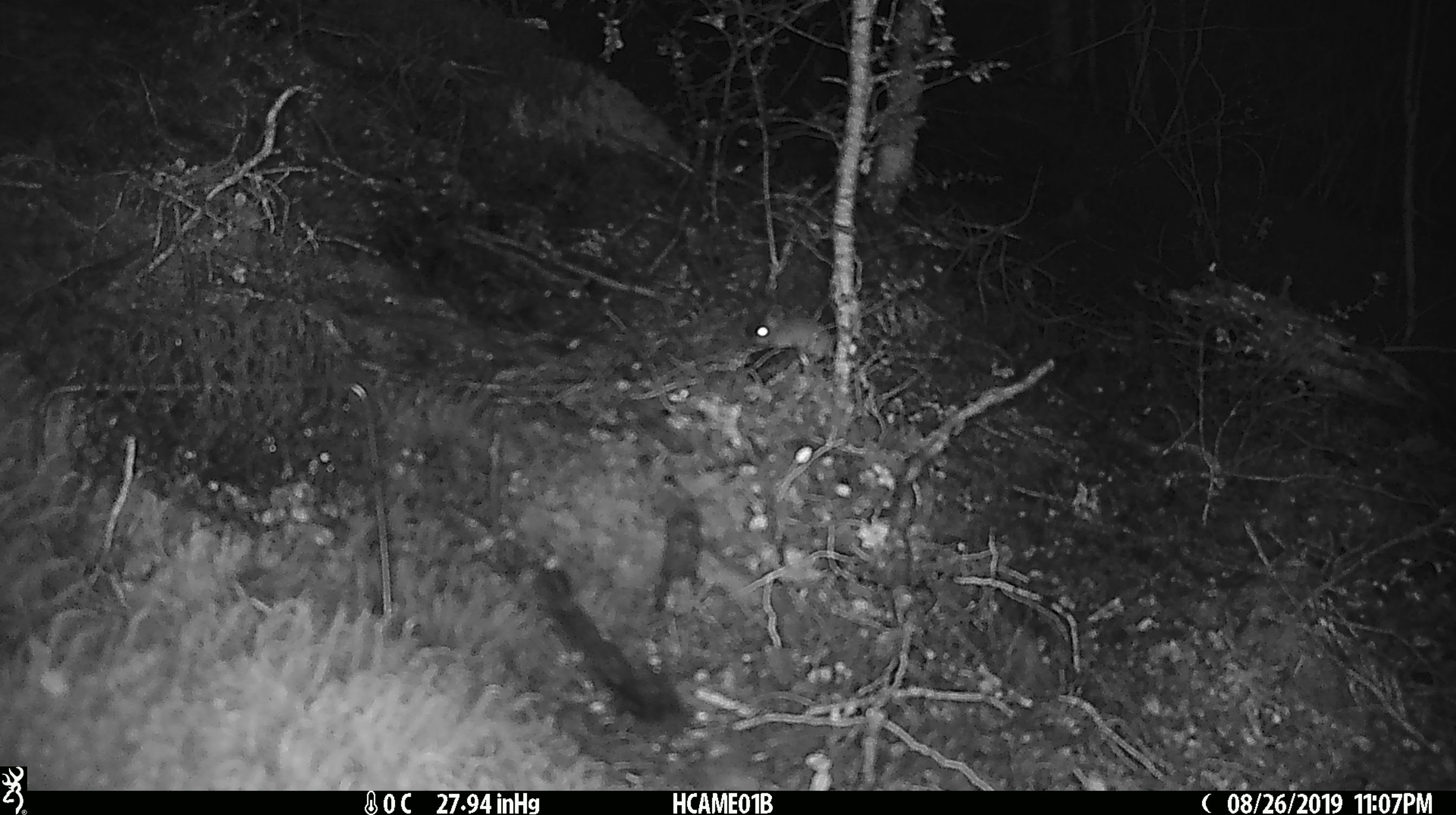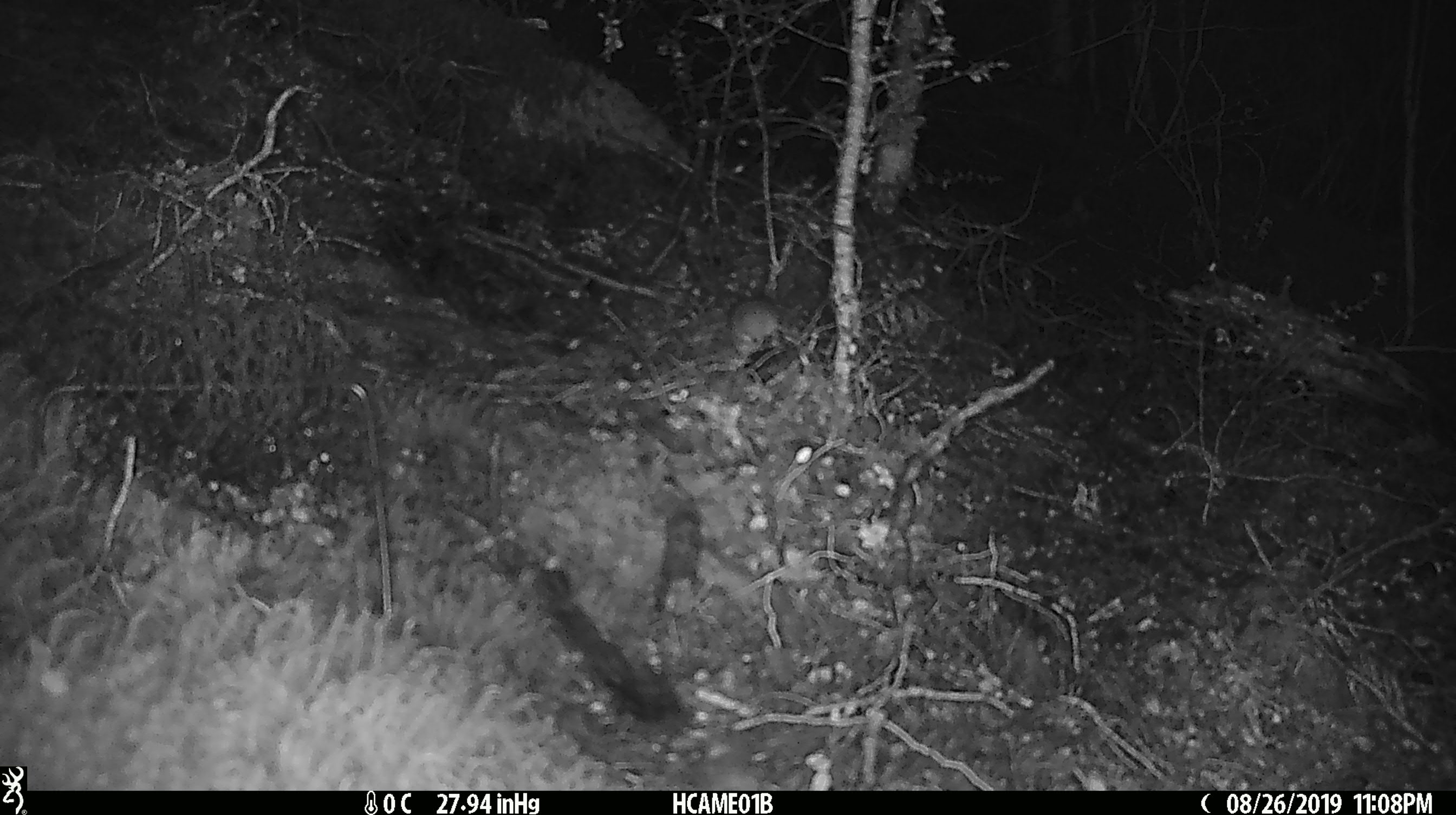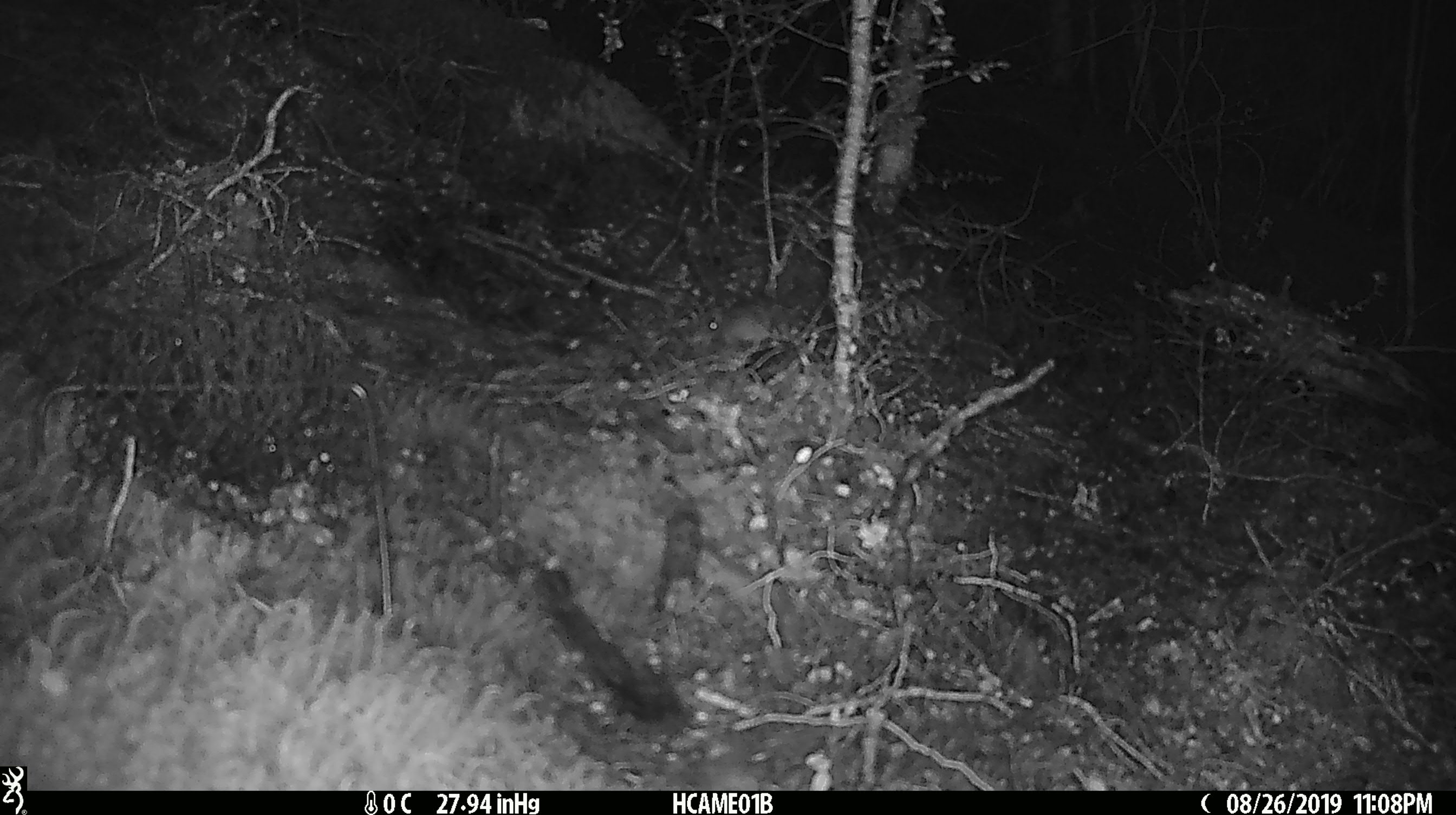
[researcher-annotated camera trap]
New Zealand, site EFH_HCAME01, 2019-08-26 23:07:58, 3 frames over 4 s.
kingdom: Animalia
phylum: Chordata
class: Mammalia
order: Rodentia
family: Muridae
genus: Mus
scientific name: Mus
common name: mouse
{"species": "mouse (Mus)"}